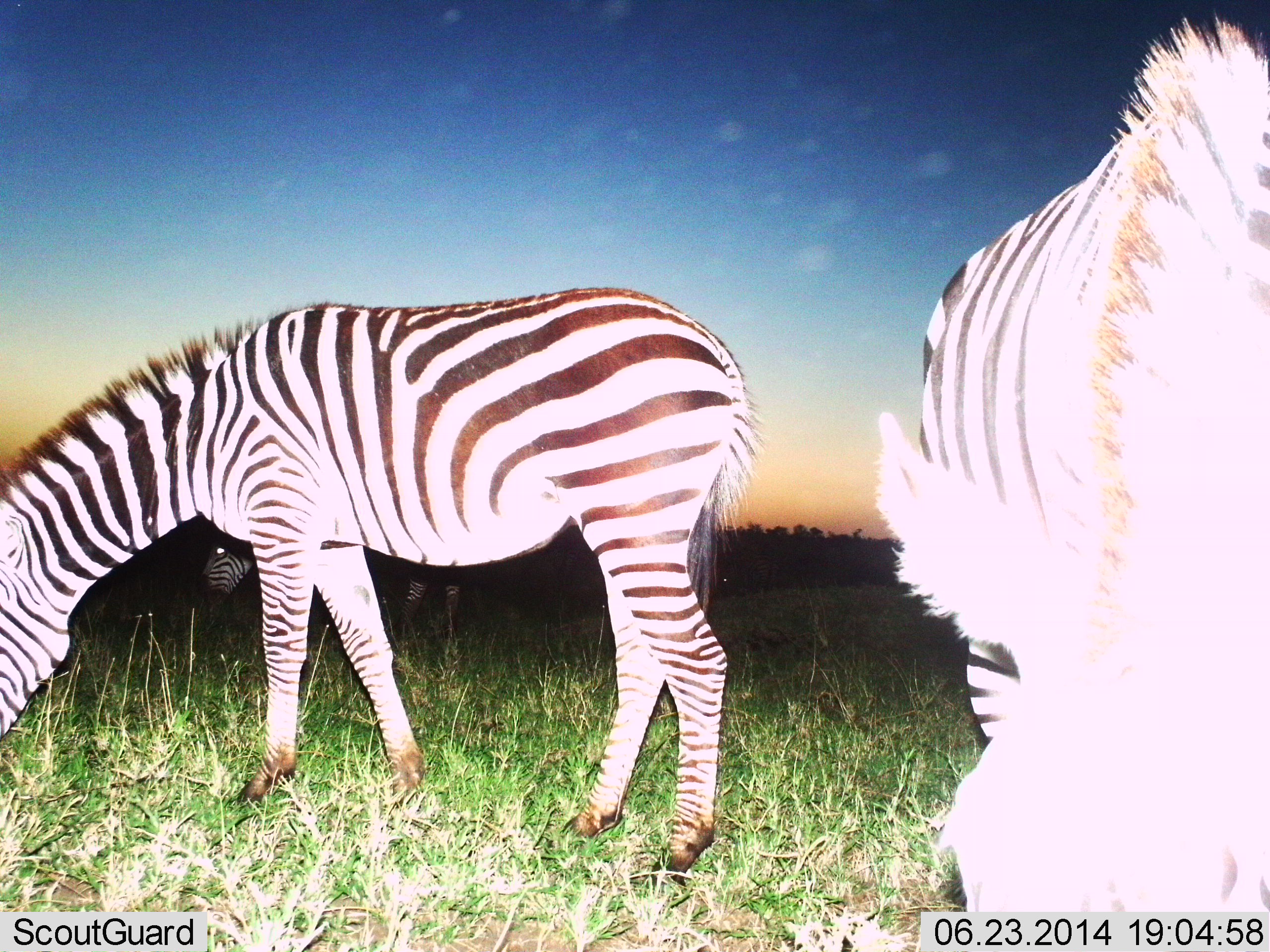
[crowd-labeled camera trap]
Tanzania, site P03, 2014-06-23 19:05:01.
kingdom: Animalia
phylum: Chordata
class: Mammalia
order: Perissodactyla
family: Equidae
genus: Equus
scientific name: Equus quagga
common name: plains zebra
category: zebra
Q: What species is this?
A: Zebra (plains zebra) (Equus quagga).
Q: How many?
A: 3.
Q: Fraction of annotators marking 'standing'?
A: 40%.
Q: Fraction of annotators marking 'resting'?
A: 0%.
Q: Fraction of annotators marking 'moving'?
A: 10%.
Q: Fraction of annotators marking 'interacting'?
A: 0%.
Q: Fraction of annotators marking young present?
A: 0%.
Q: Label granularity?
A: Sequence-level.